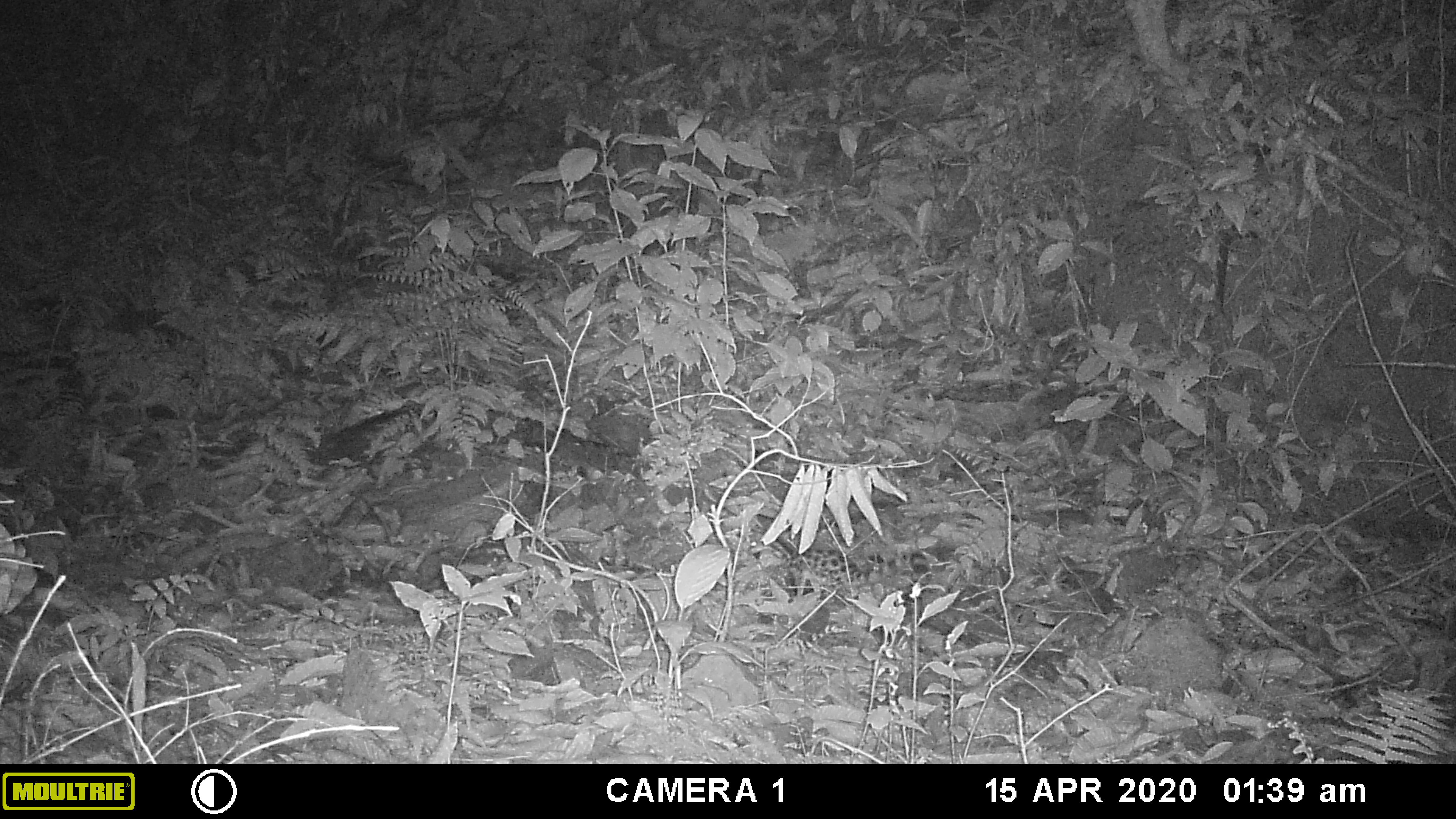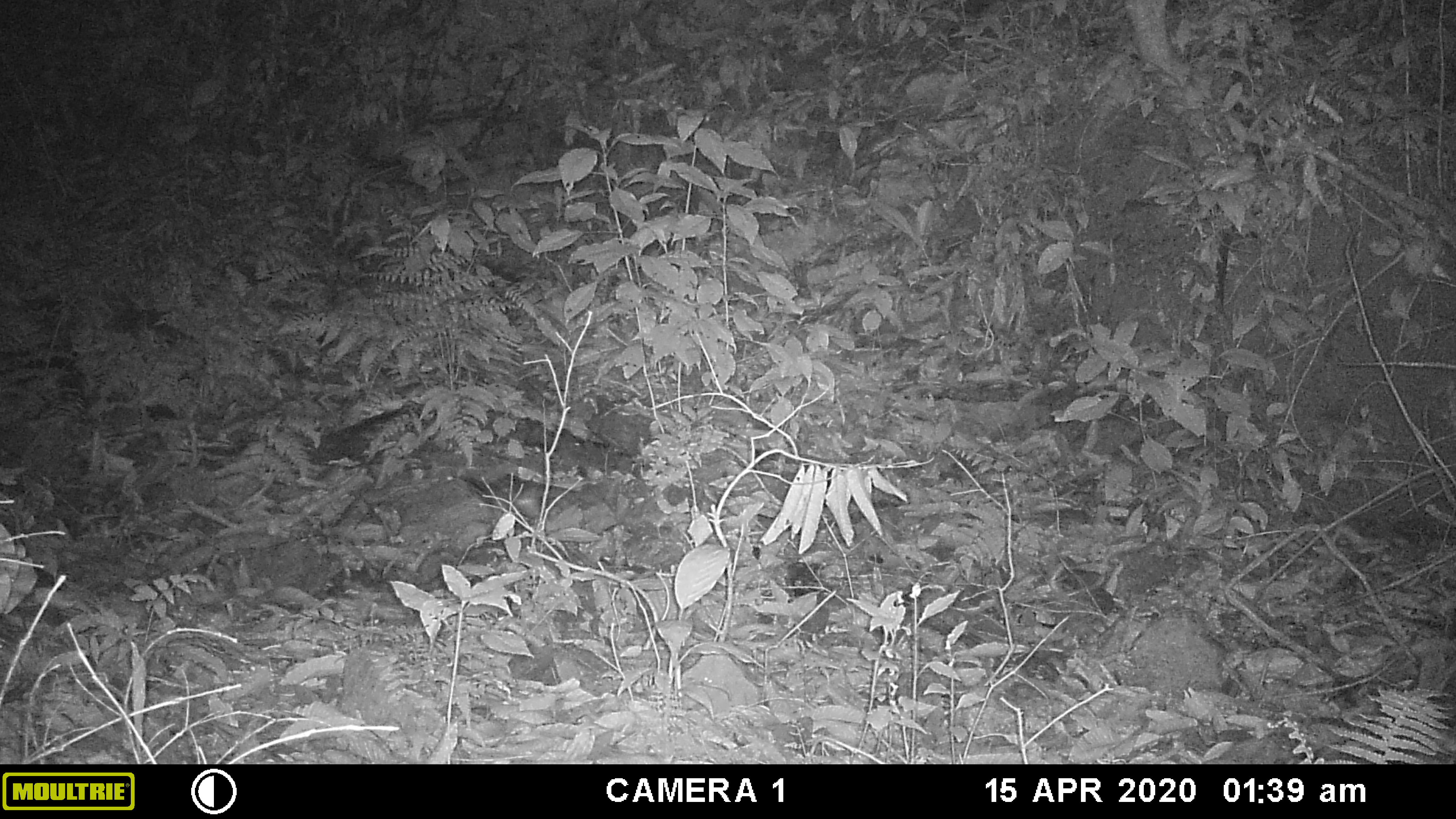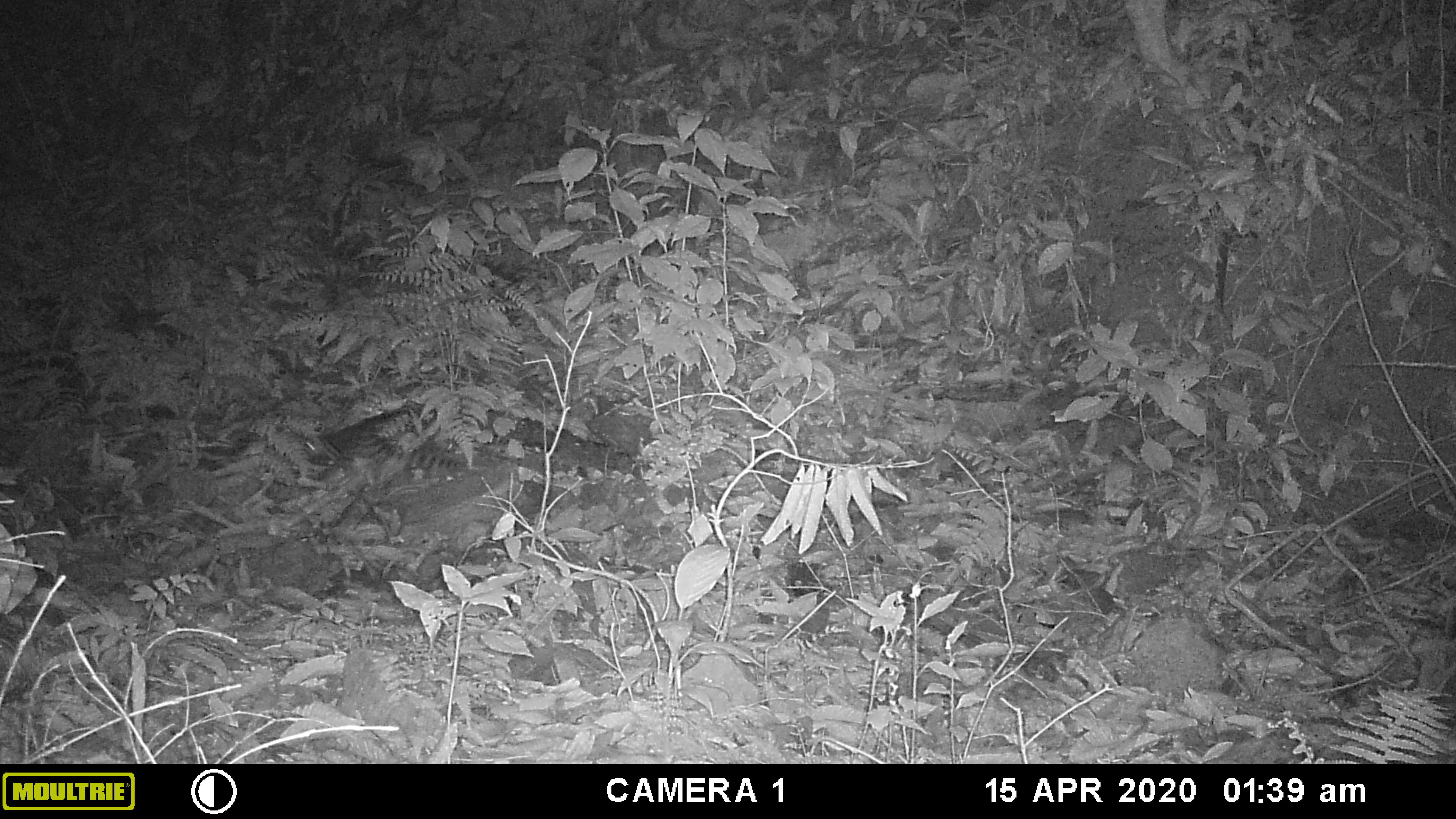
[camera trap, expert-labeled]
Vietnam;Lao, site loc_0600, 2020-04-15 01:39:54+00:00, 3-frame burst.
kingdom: Animalia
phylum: Chordata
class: Mammalia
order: Carnivora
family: Prionodontidae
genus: Prionodon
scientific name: Prionodon pardicolor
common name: spotted linsang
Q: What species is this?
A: Spotted linsang (Prionodon pardicolor).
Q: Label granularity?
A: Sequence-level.